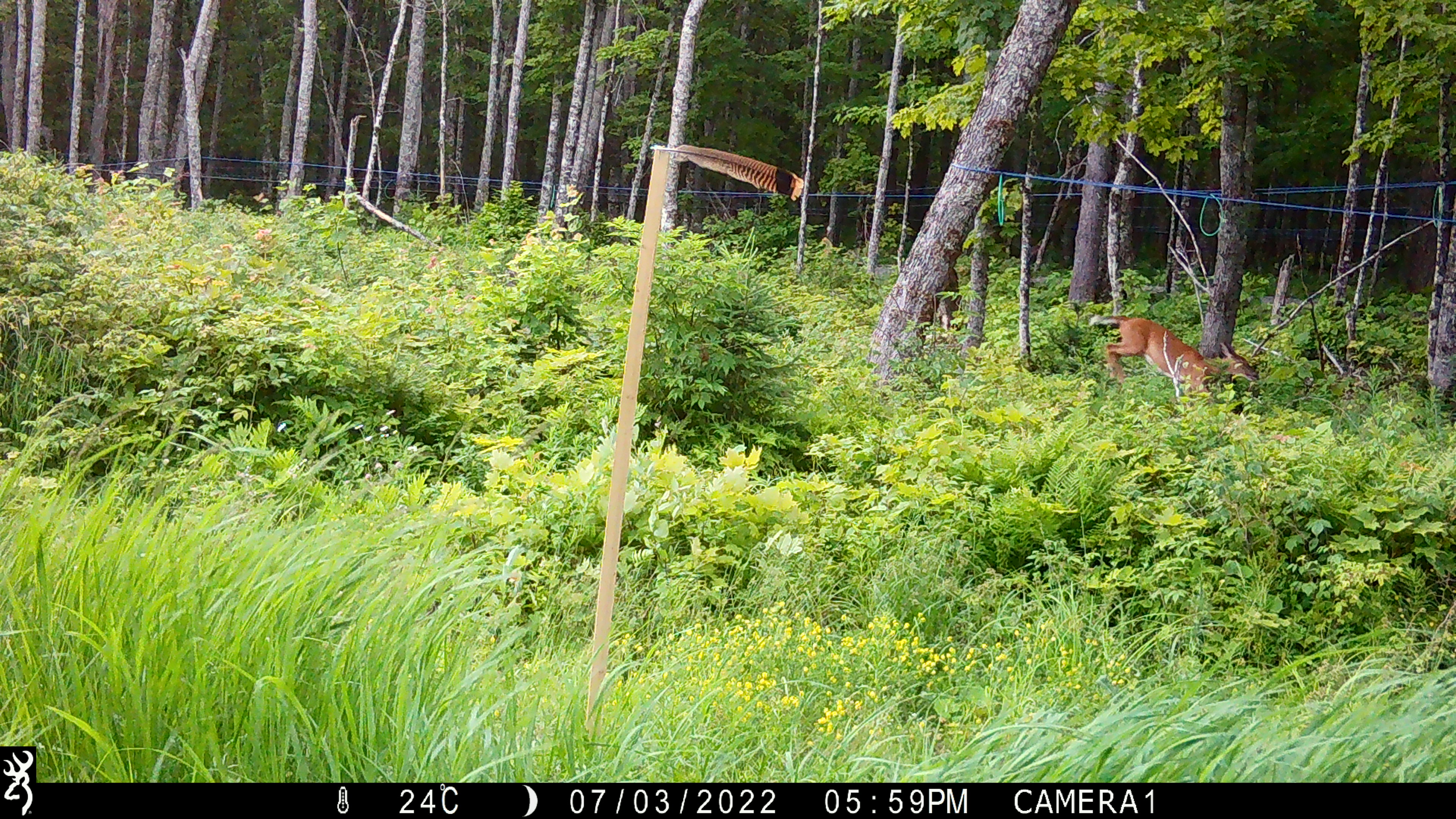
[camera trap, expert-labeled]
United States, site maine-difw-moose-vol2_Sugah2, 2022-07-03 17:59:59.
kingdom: Animalia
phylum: Chordata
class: Mammalia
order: Artiodactyla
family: Cervidae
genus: Odocoileus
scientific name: Odocoileus virginianus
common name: white-tailed deer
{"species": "white-tailed deer (Odocoileus virginianus)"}